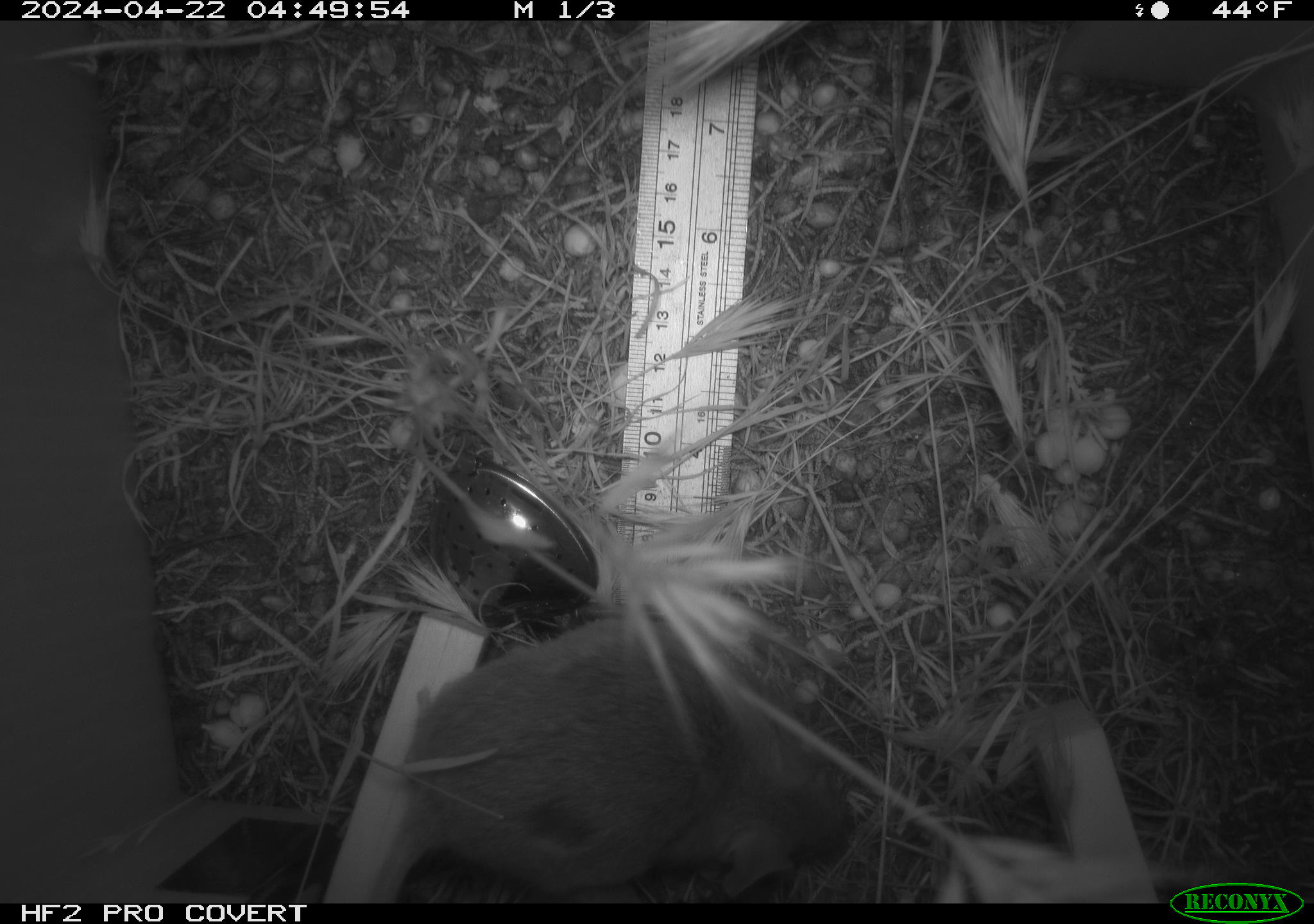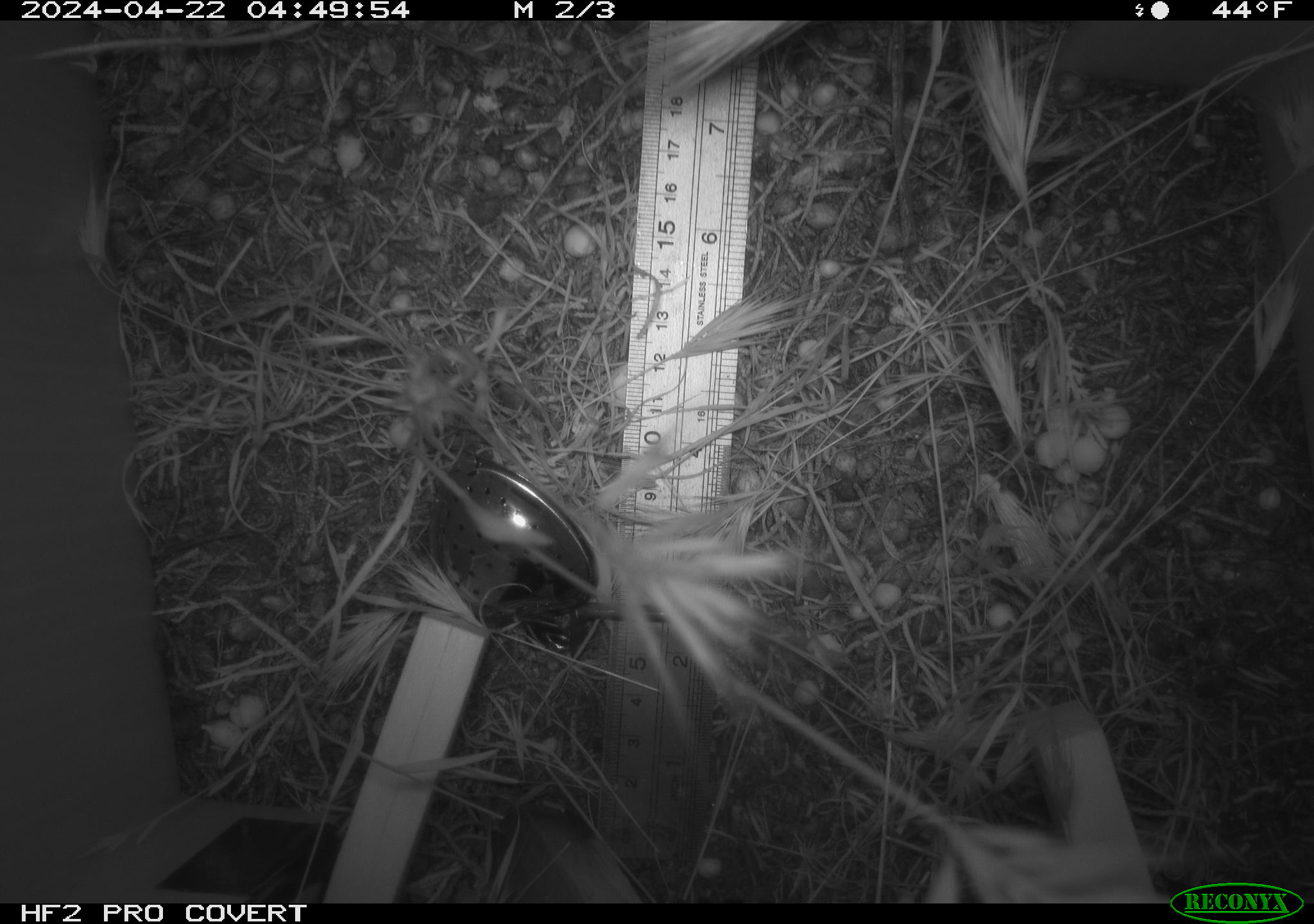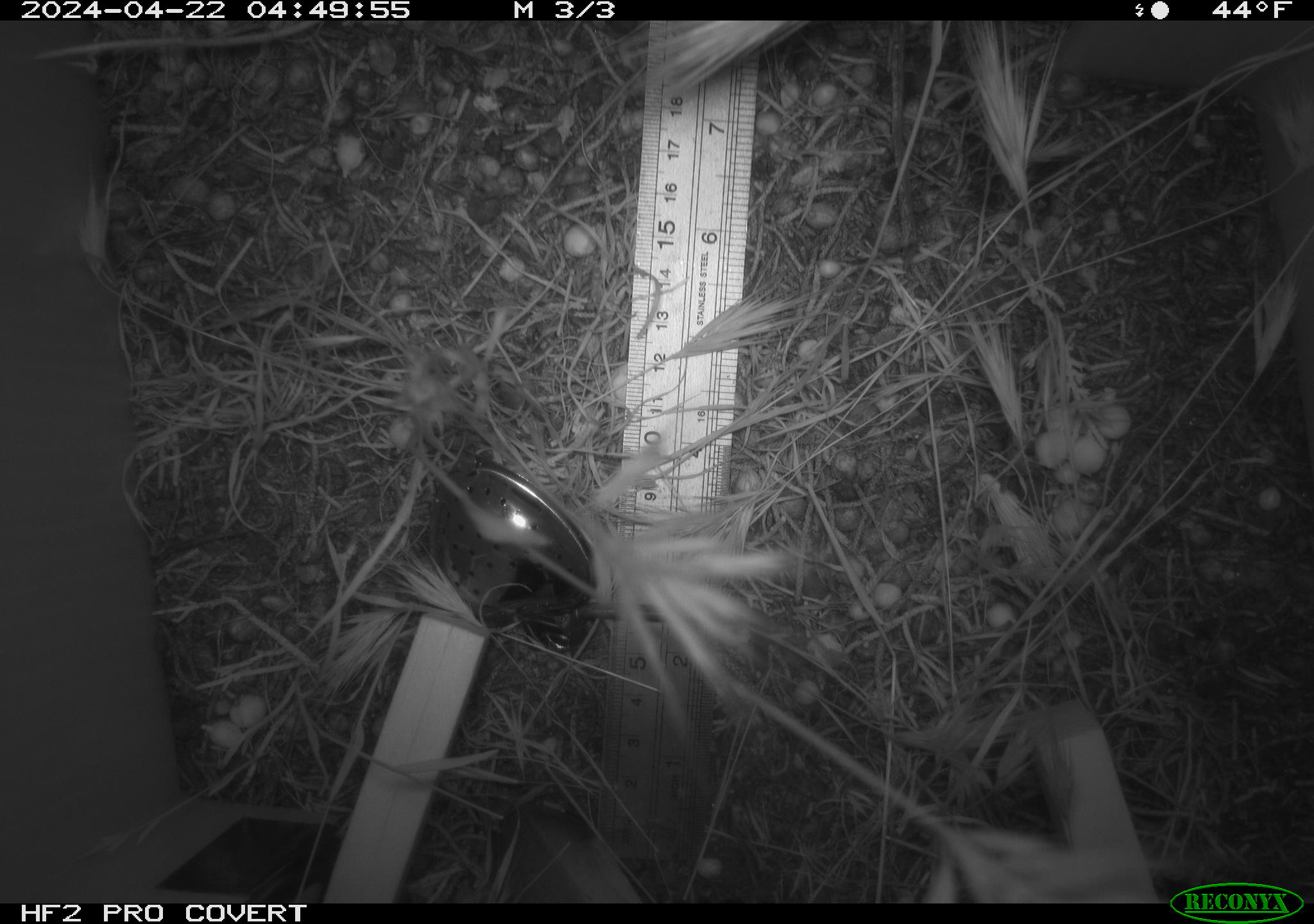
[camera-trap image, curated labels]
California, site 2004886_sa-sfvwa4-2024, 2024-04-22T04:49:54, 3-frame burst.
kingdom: Animalia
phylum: Chordata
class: Mammalia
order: Rodentia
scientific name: Rodentia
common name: mouse species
Mouse species (Rodentia).